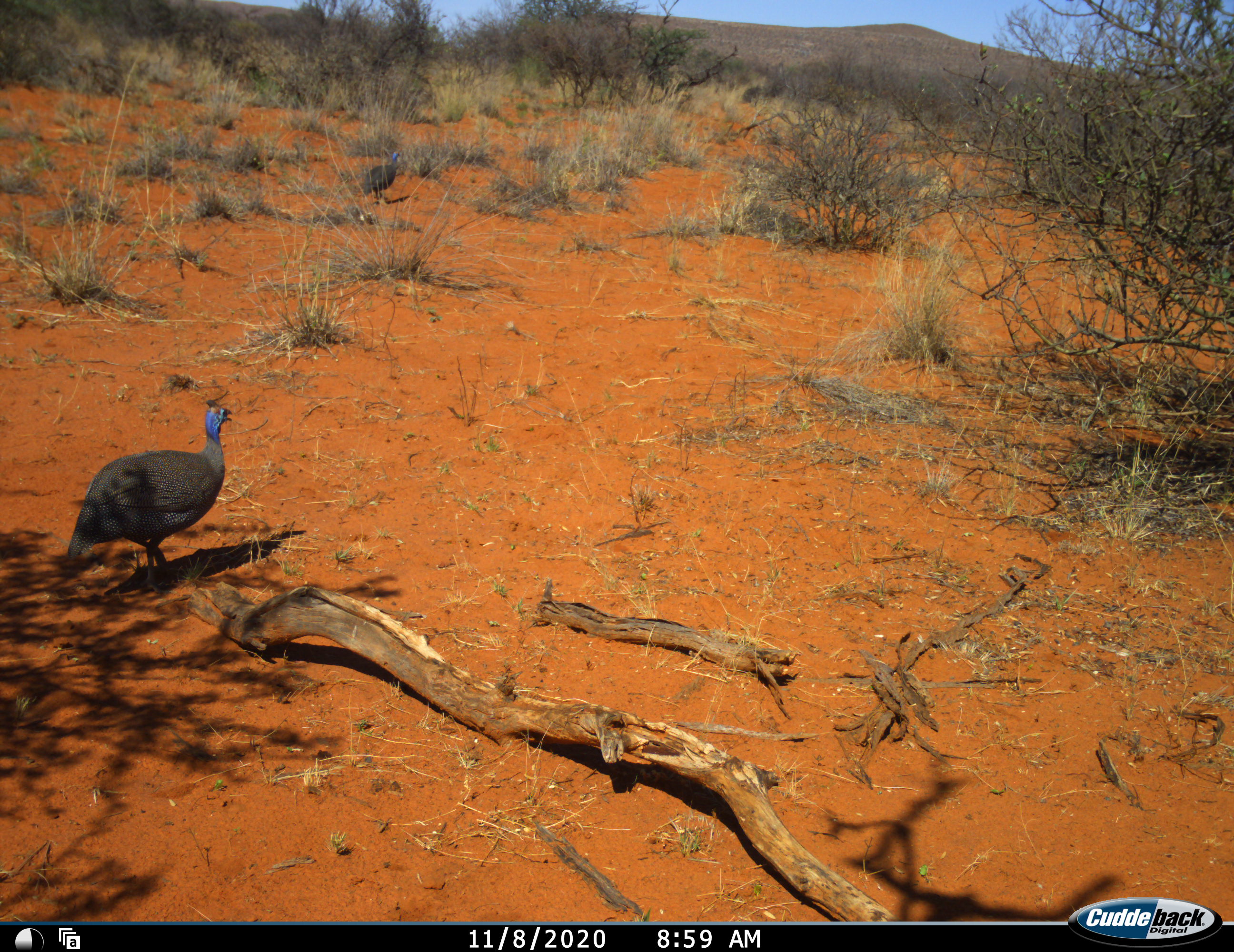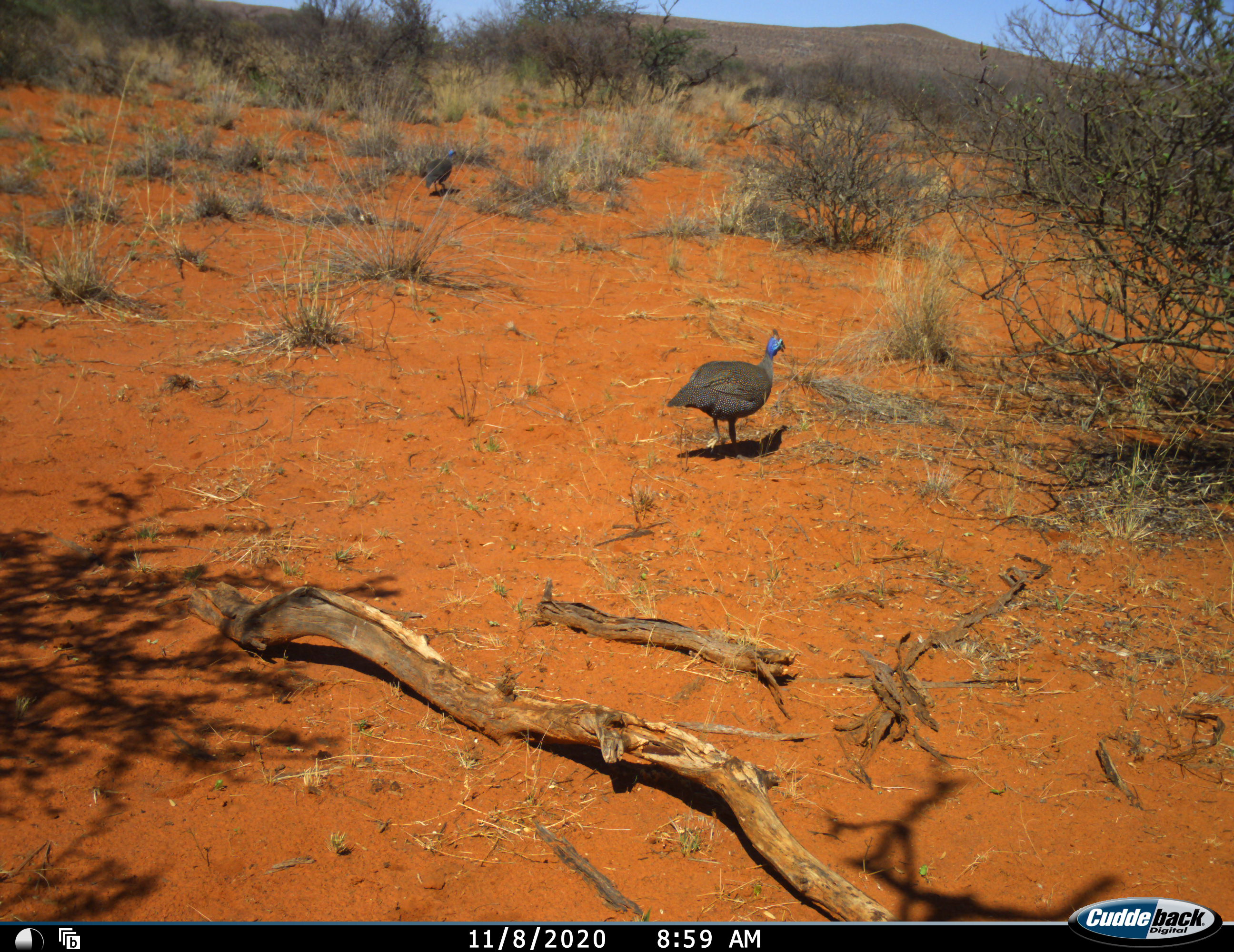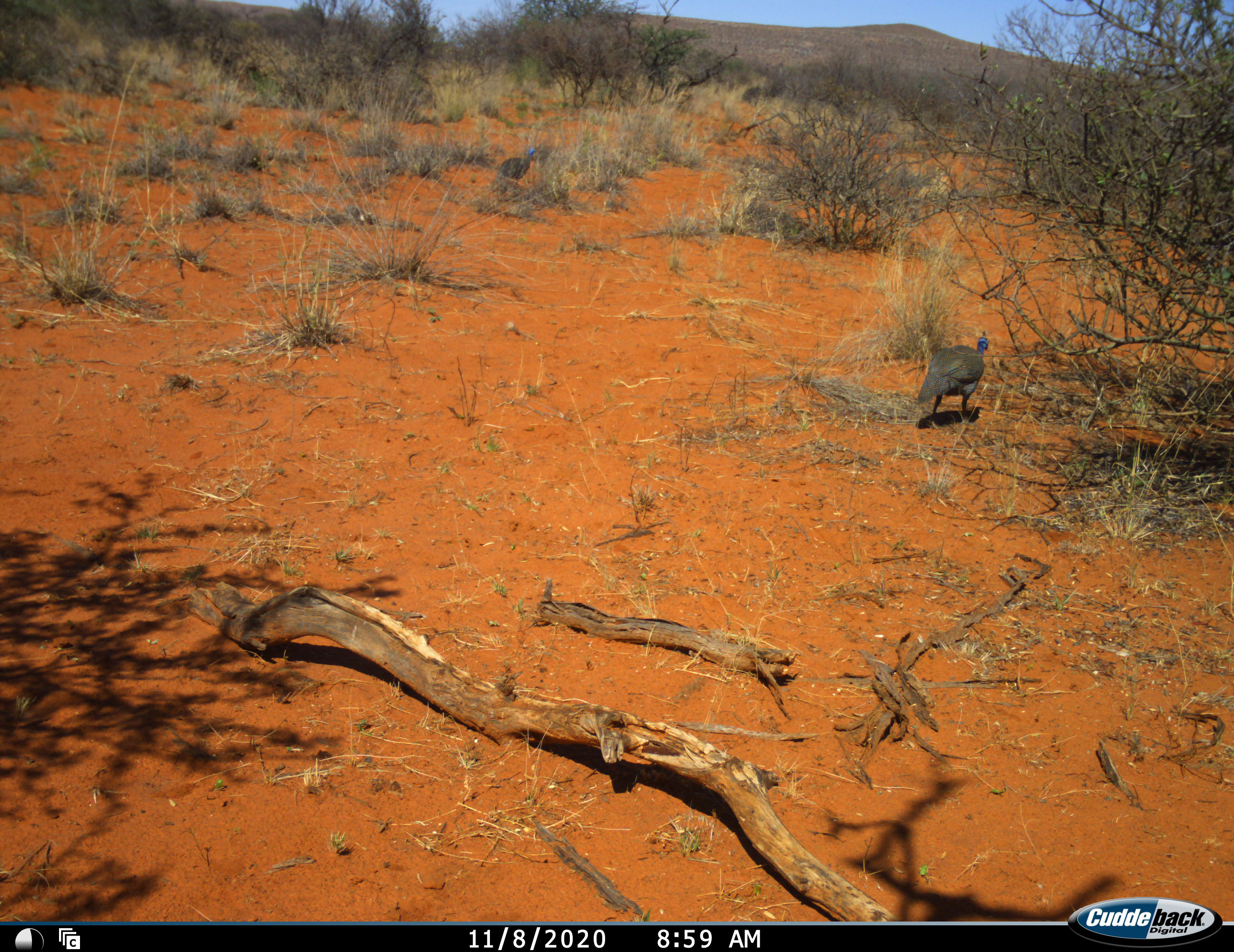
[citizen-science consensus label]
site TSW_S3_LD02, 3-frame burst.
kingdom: Animalia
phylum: Chordata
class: Aves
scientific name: Aves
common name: bird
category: birdother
Birdother (bird) (Aves), count 2. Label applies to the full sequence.